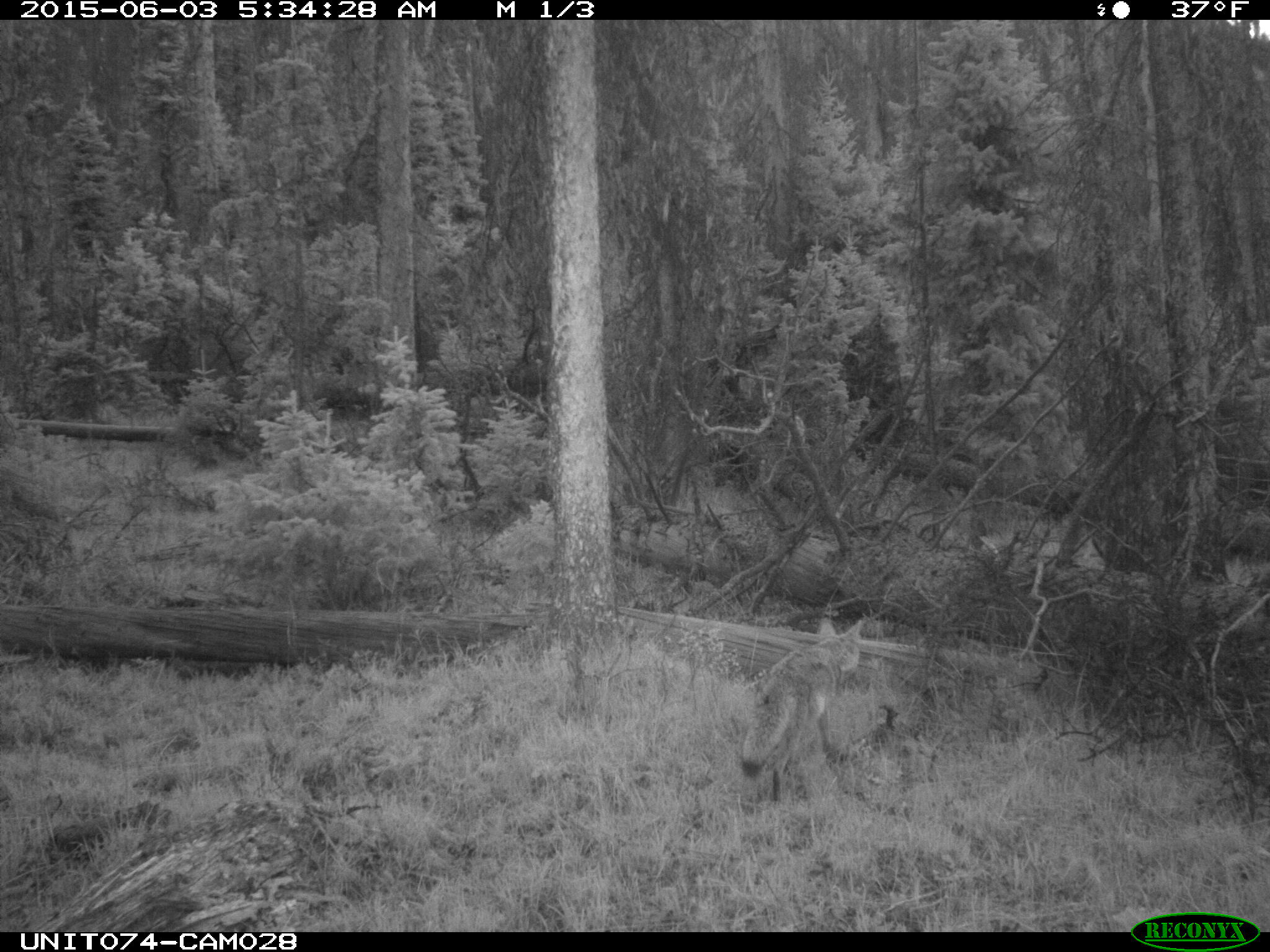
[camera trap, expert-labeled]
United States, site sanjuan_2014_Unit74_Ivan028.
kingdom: Animalia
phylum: Chordata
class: Mammalia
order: Carnivora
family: Canidae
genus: Canis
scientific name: Canis latrans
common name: coyote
Canis latrans (coyote).